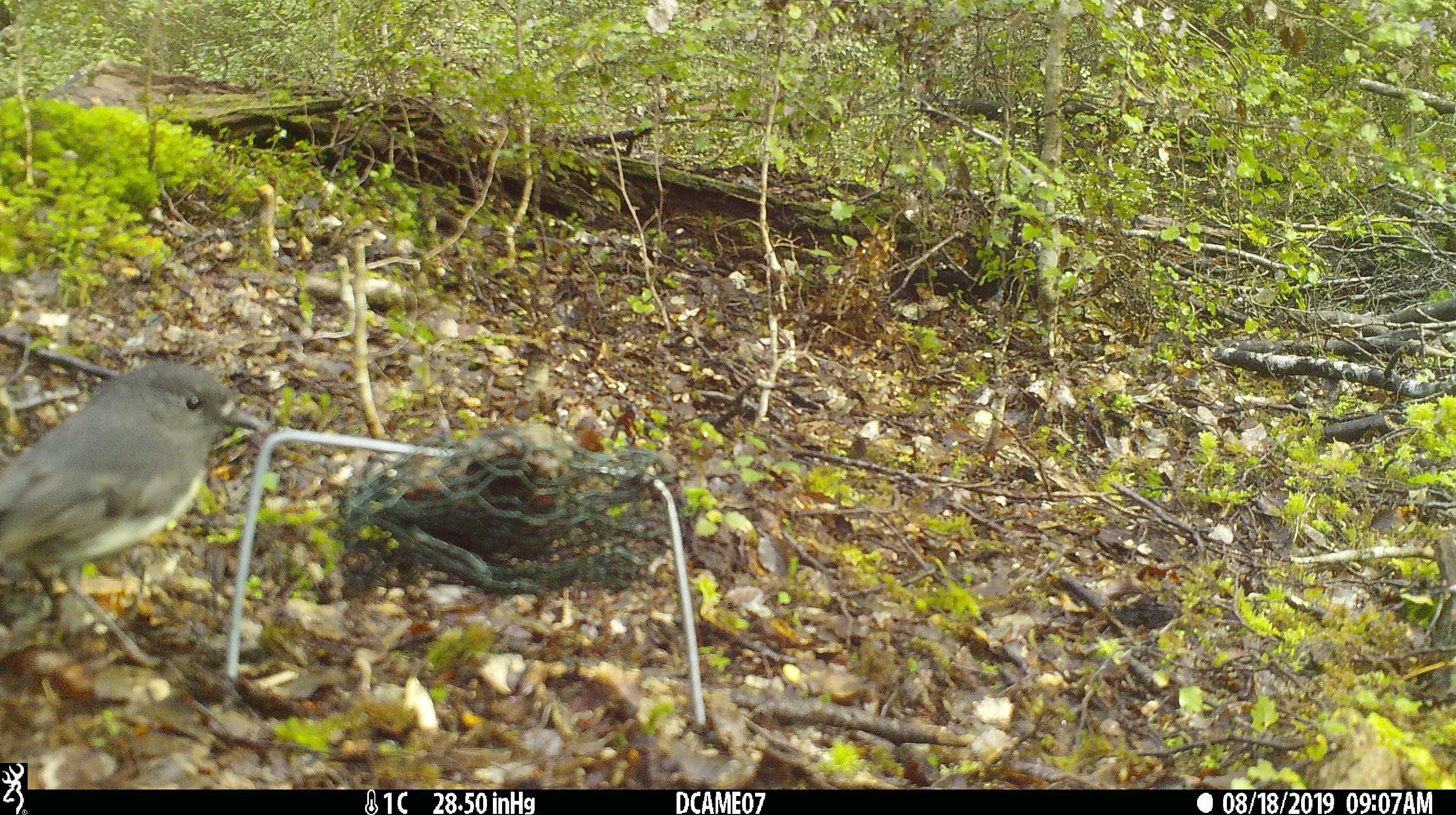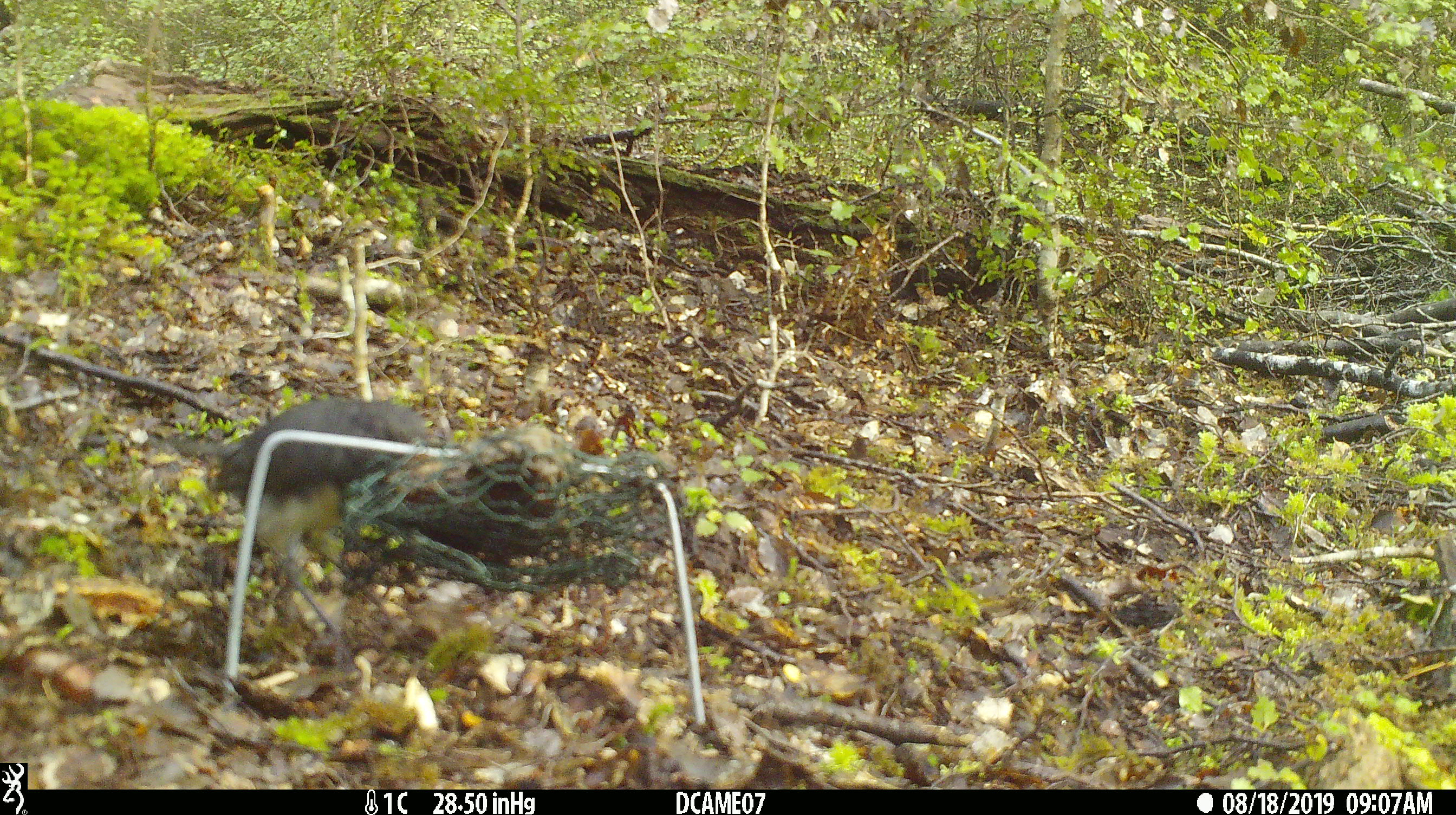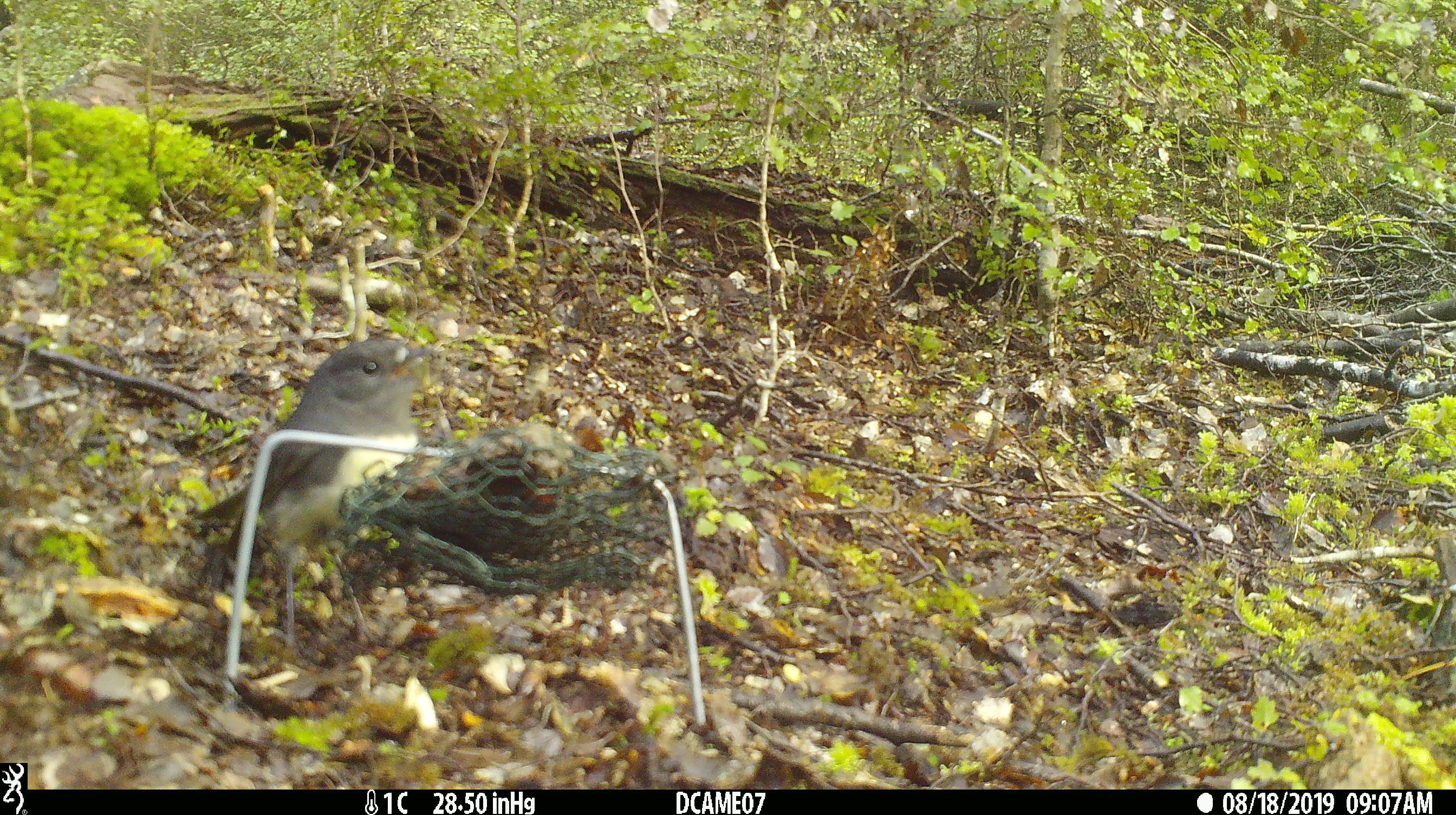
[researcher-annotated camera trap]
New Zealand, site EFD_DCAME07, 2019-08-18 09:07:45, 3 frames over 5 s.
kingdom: Animalia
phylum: Chordata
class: Aves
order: Passeriformes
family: Petroicidae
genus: Petroica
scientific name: Petroica australis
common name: new zealand robin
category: robin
Robin (new zealand robin) (Petroica australis).